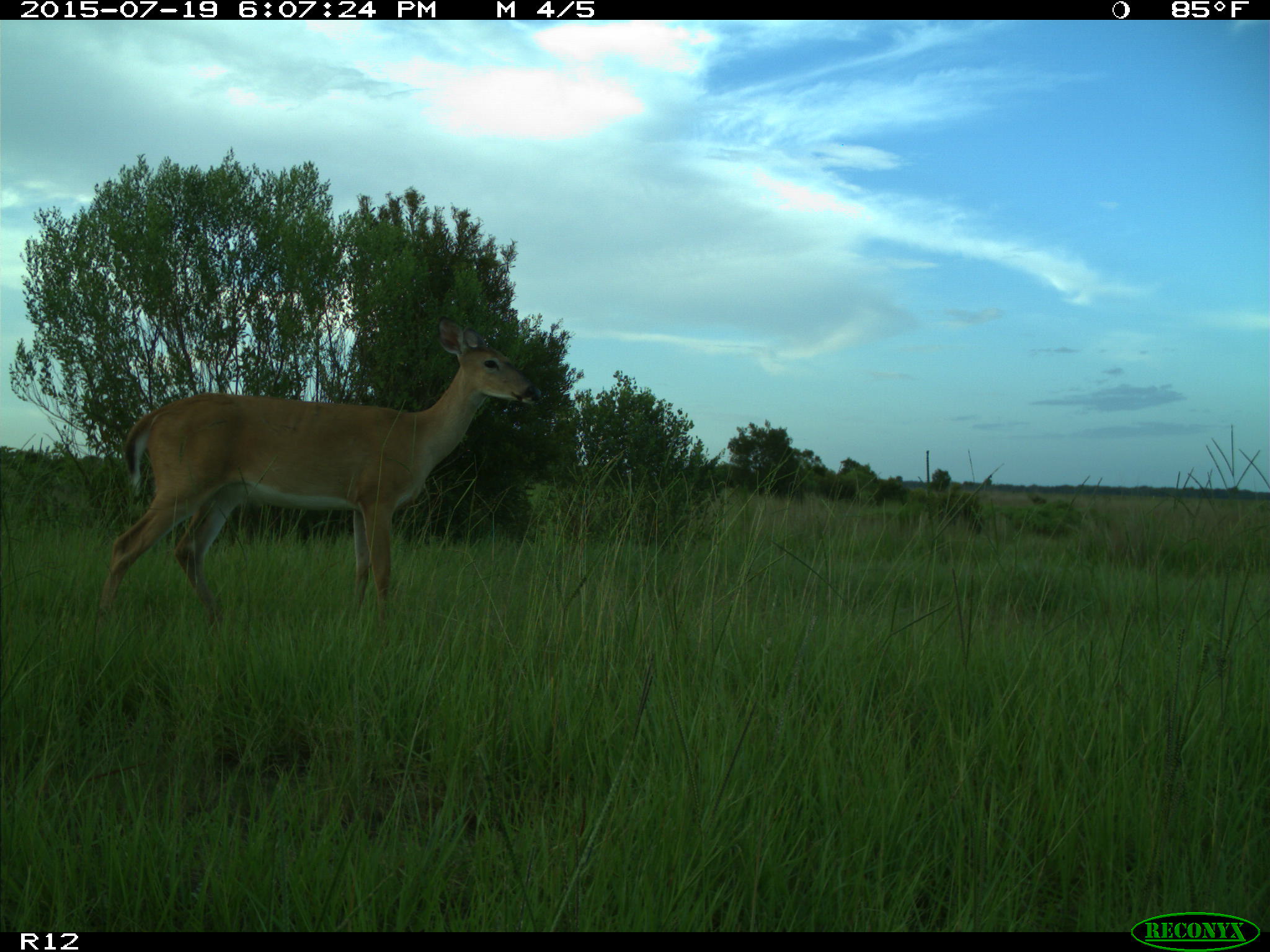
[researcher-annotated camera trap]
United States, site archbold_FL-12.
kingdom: Animalia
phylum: Chordata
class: Mammalia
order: Artiodactyla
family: Cervidae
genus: Odocoileus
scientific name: Odocoileus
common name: deer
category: unidentified deer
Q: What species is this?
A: Unidentified deer (deer) (Odocoileus).